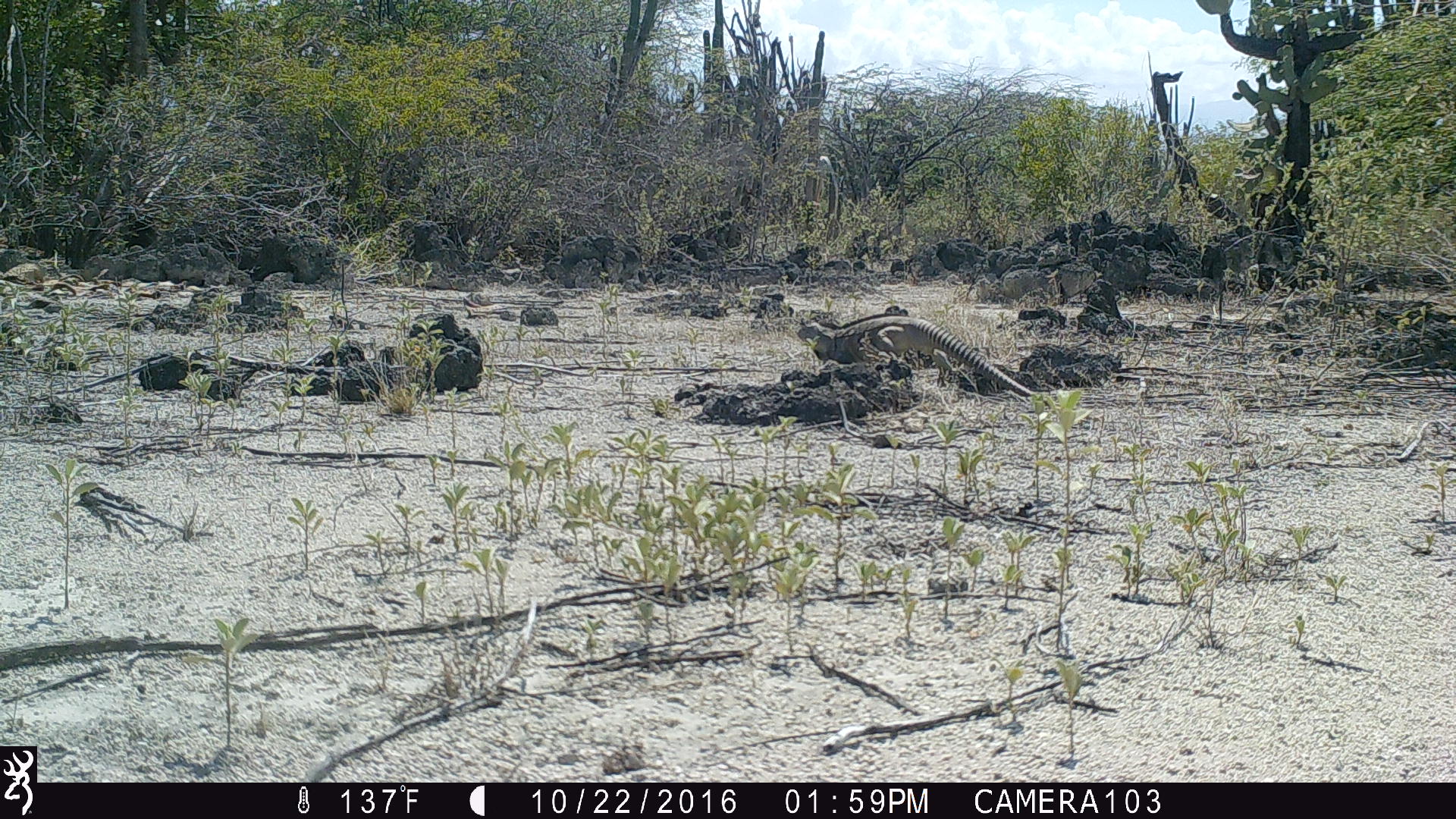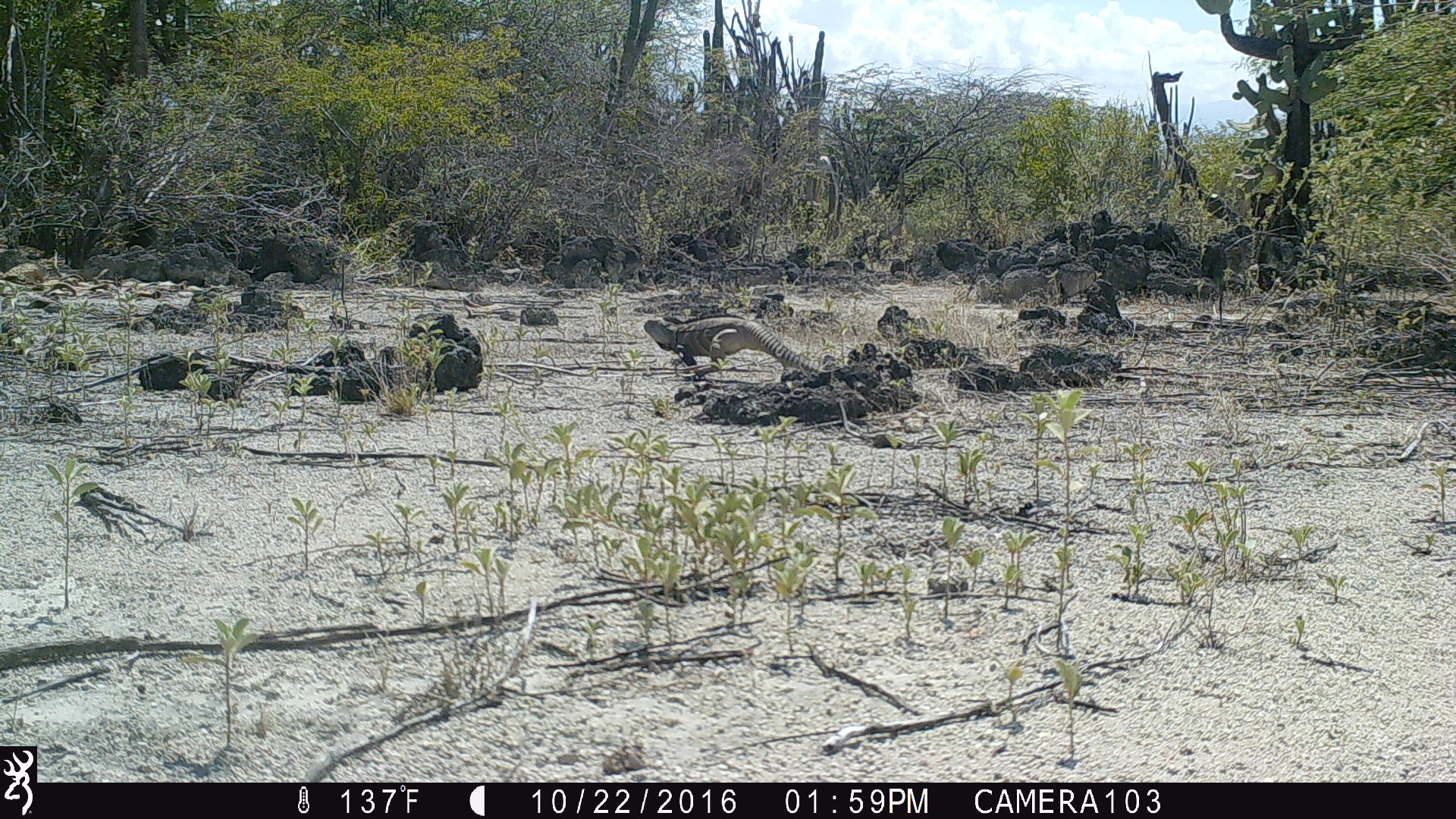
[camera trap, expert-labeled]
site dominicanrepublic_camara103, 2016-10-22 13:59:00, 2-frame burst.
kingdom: Animalia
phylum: Chordata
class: Reptilia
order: Squamata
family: Iguanidae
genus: Iguana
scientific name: Iguana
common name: typical iguanas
Iguana (typical iguanas).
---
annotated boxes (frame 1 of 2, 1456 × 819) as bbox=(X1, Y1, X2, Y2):
iguana: bbox=(792, 309, 1046, 392)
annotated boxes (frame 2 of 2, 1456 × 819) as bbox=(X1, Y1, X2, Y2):
iguana: bbox=(640, 314, 811, 383)